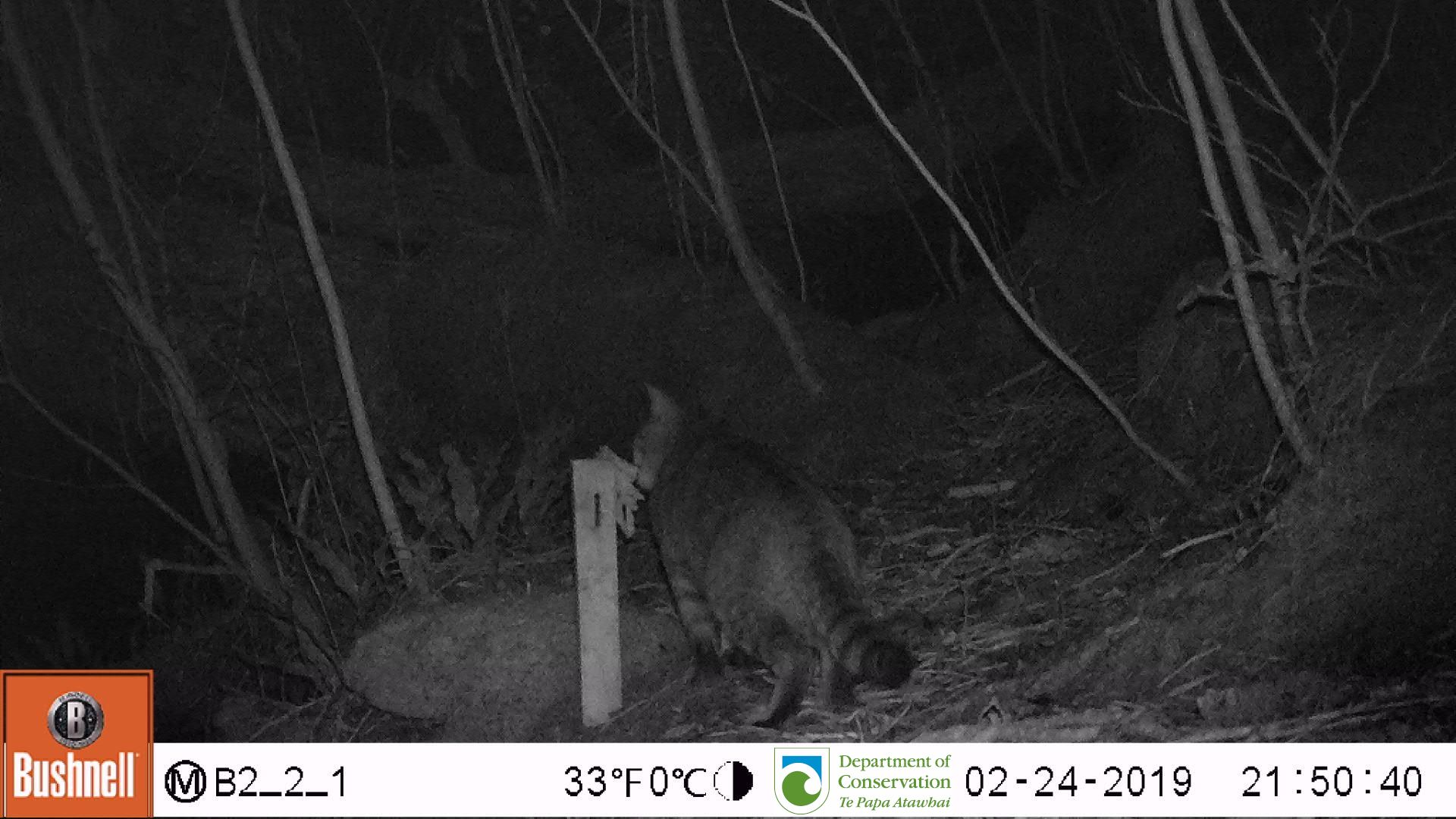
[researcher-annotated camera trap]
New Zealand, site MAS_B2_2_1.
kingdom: Animalia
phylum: Chordata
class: Mammalia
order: Carnivora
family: Felidae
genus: Felis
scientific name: Felis catus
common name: domestic cat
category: cat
Cat (domestic cat) (Felis catus).